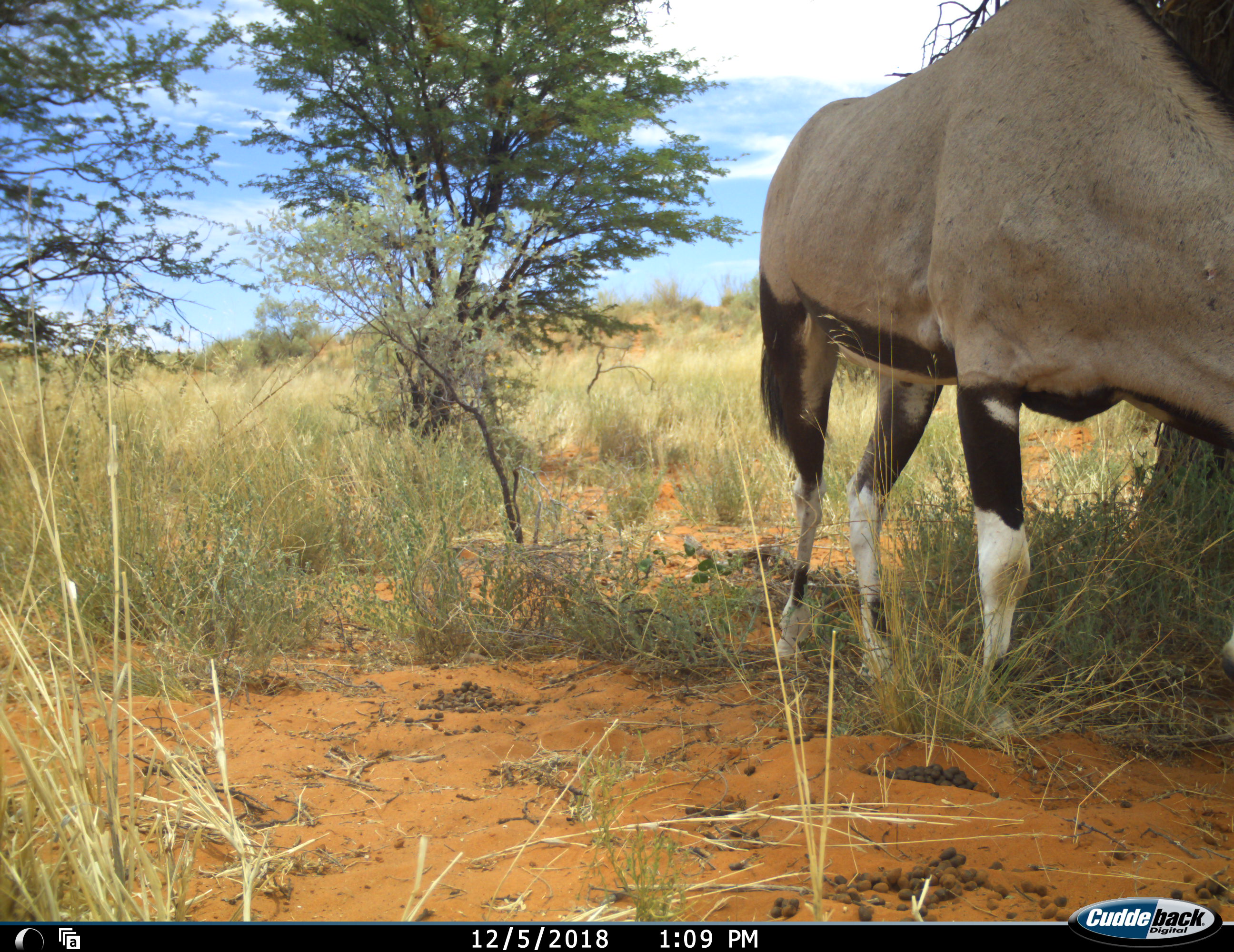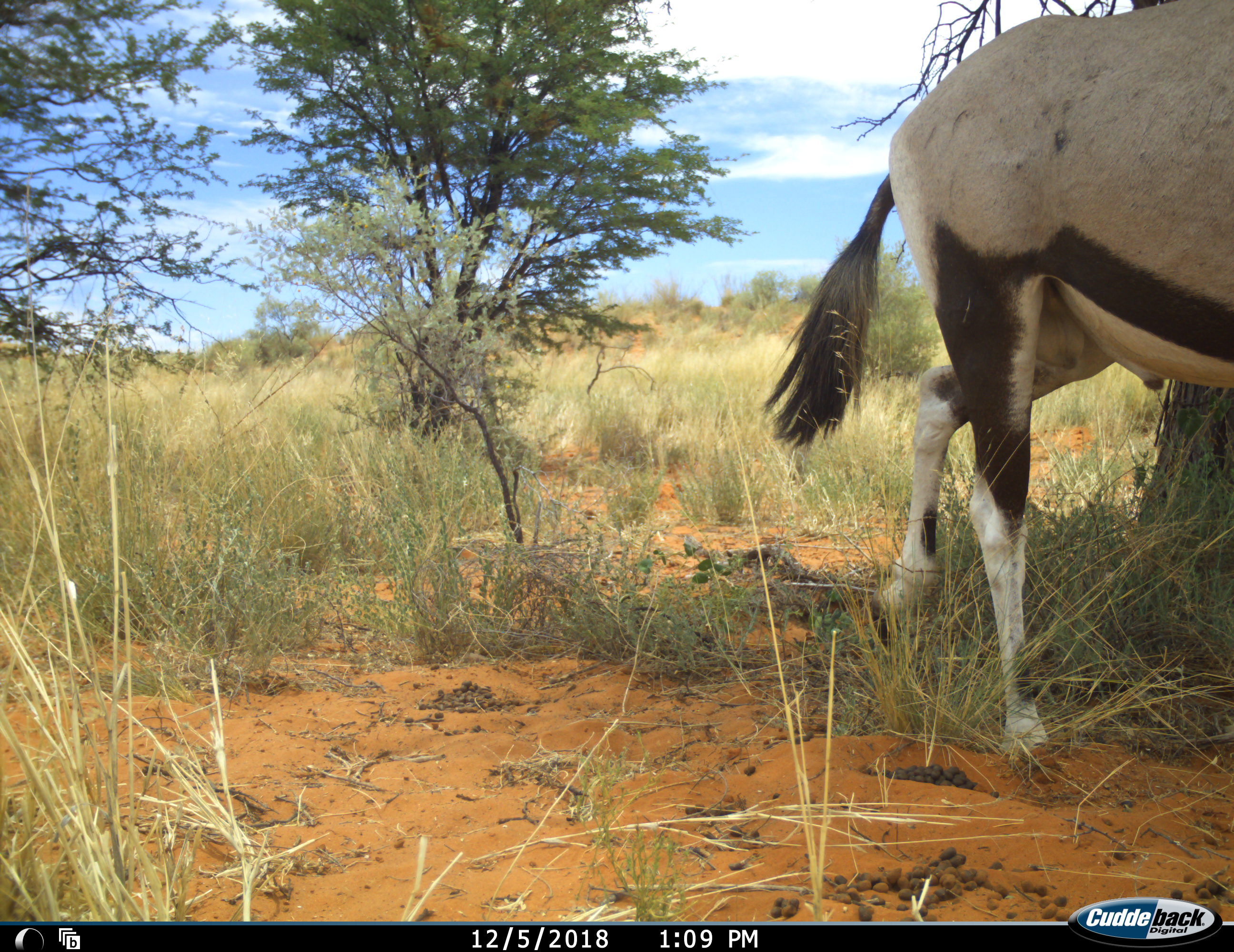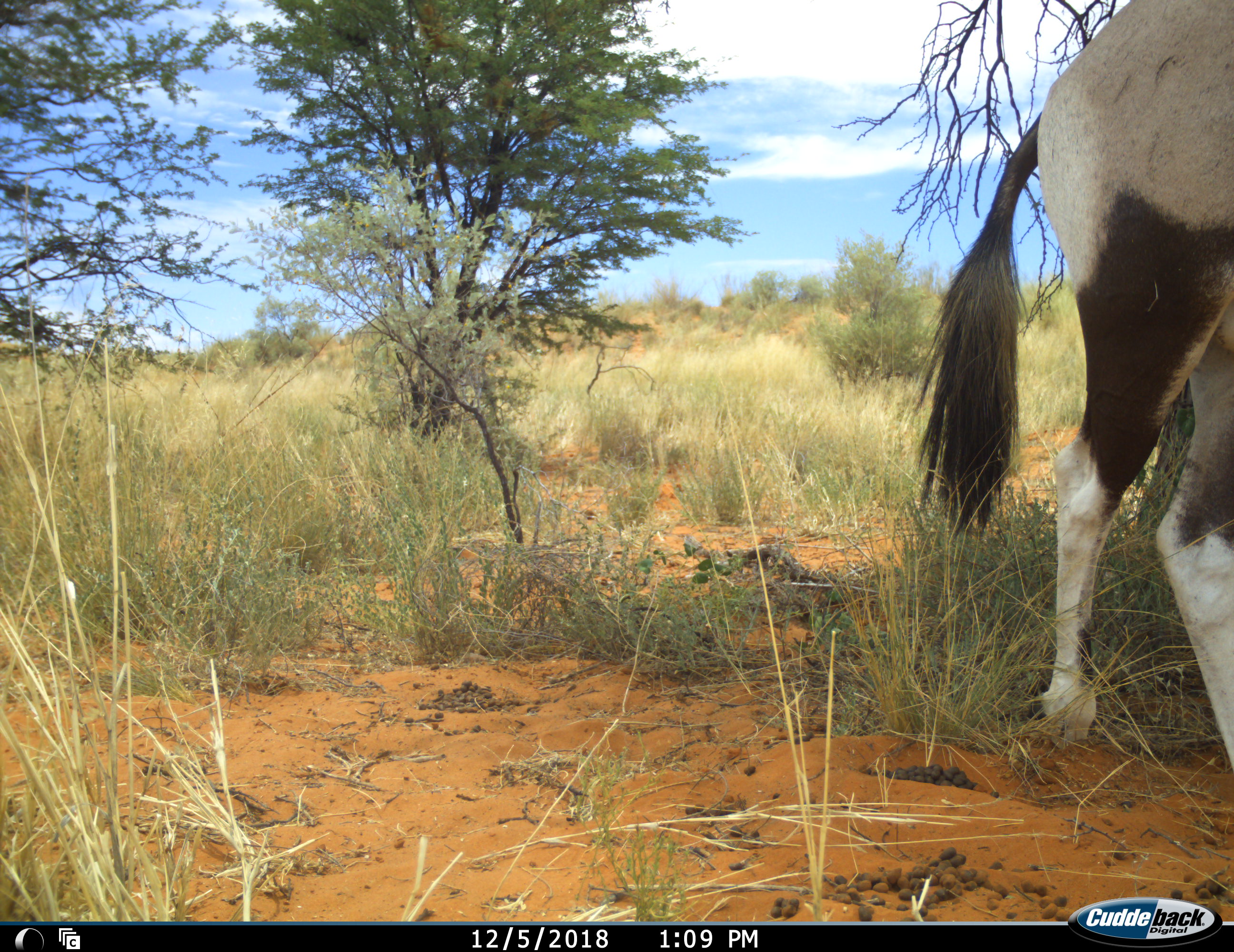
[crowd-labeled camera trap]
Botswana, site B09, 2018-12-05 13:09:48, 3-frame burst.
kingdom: Animalia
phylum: Chordata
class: Mammalia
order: Artiodactyla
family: Bovidae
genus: Oryx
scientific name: Oryx gazella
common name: gemsbok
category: gemsbokoryx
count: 1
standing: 20%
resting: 0%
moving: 70%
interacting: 0%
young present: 0%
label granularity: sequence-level